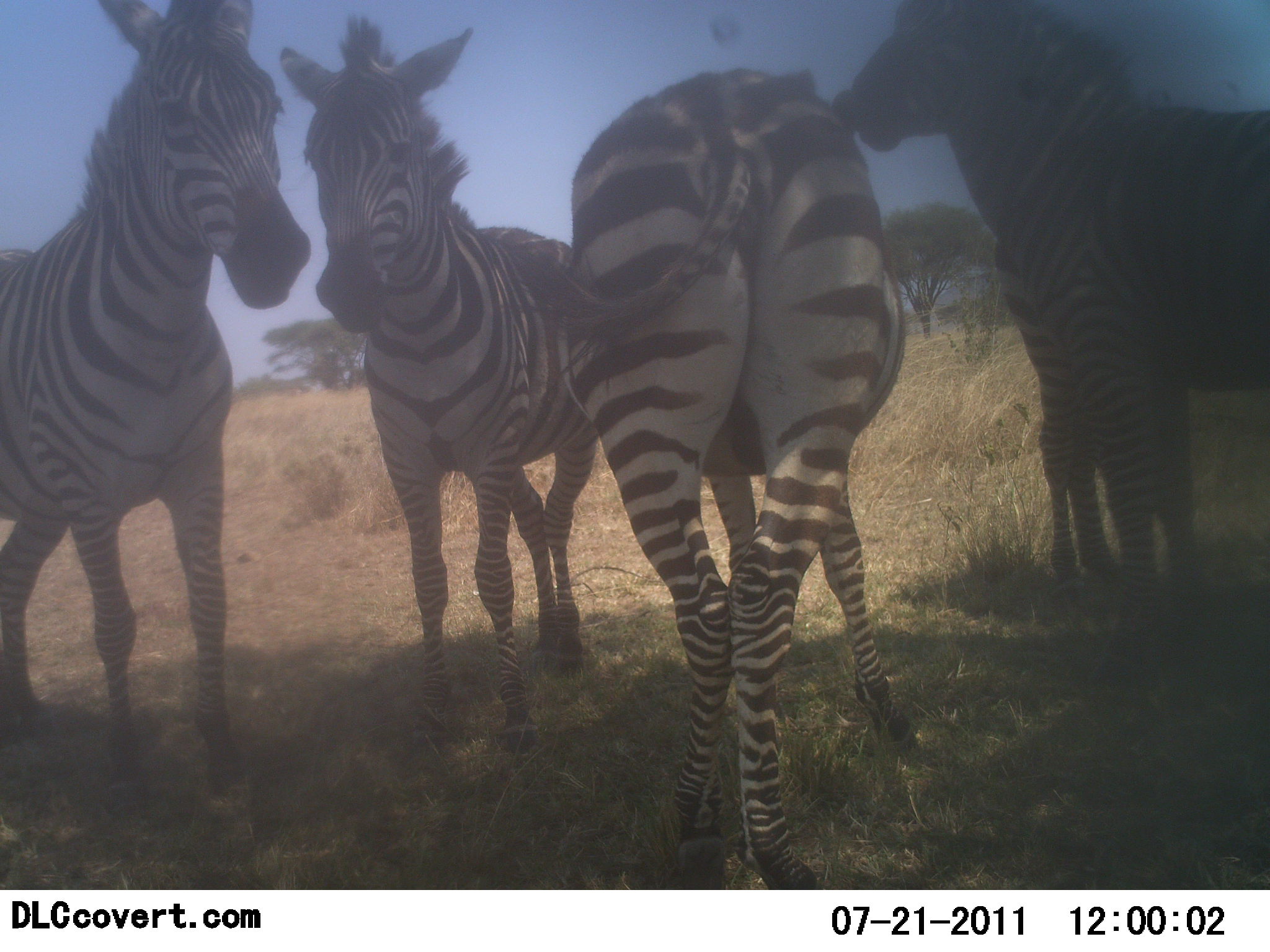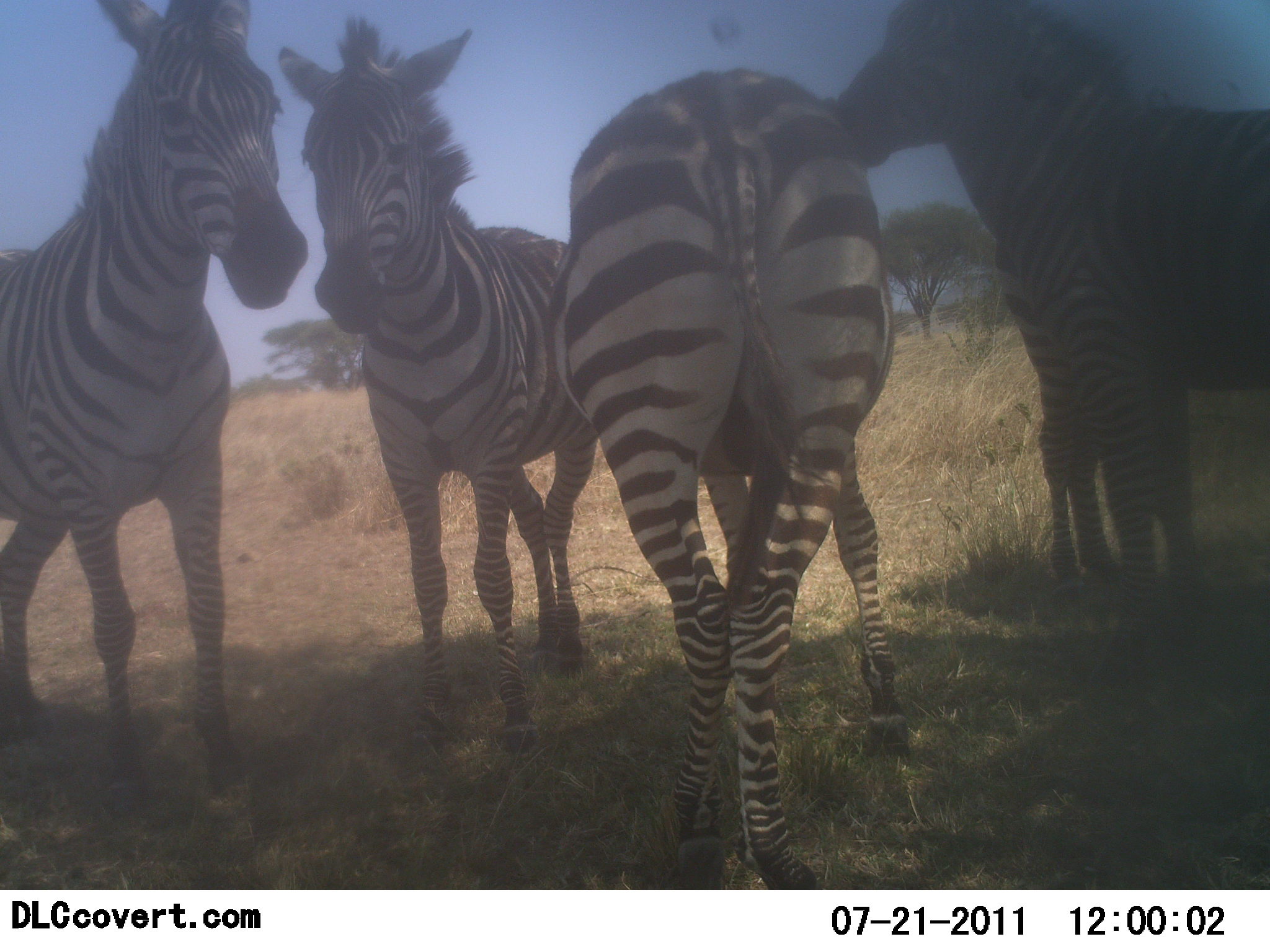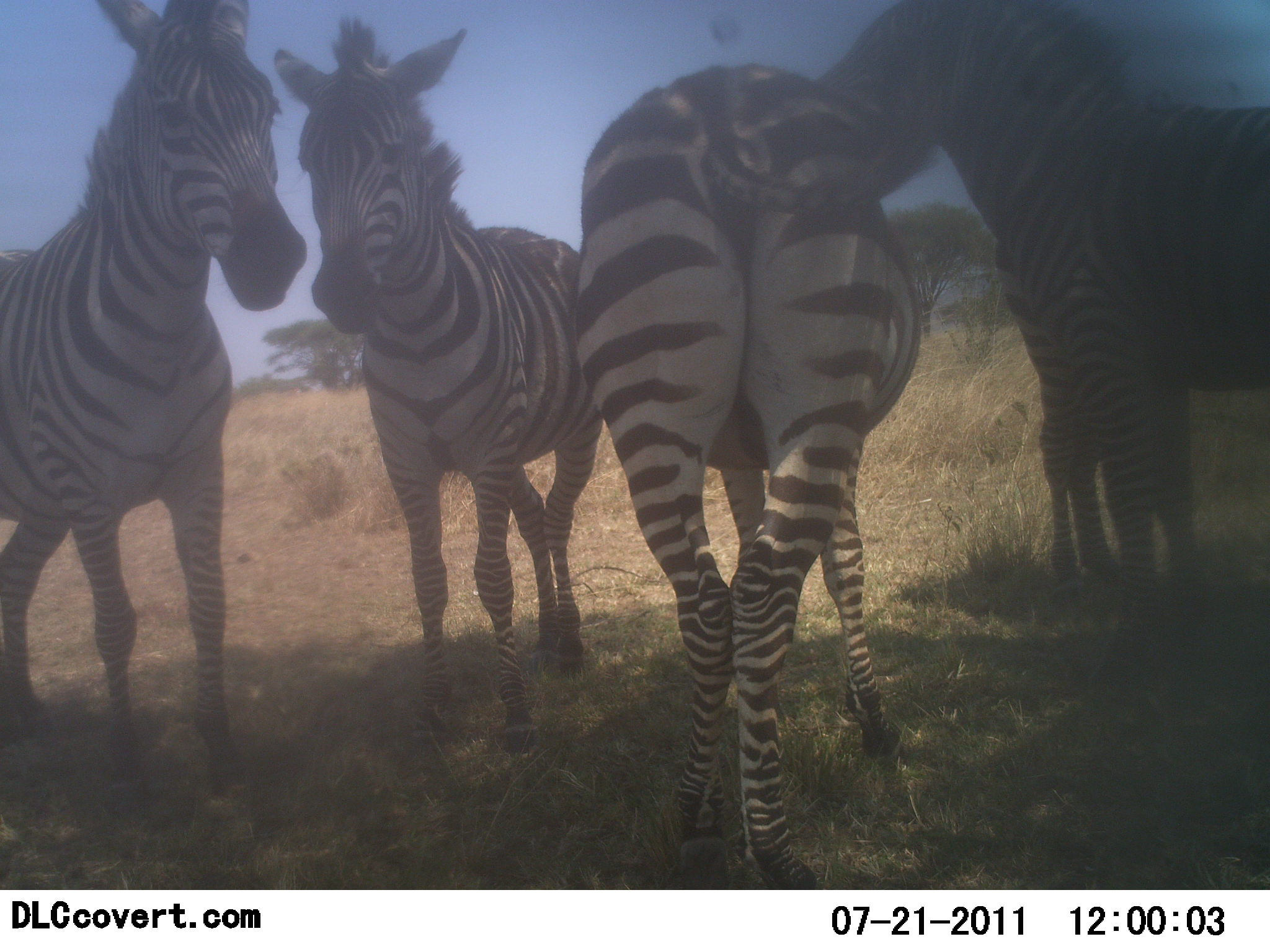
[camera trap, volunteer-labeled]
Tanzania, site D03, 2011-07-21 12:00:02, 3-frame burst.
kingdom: Animalia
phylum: Chordata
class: Mammalia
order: Perissodactyla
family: Equidae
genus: Equus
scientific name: Equus quagga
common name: plains zebra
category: zebra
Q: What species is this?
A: Zebra (plains zebra) (Equus quagga).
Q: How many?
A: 5.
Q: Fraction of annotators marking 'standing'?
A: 92%.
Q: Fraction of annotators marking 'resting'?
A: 25%.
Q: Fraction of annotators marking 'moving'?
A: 0%.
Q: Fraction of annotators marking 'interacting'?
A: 25%.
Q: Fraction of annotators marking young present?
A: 0%.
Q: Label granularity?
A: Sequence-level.